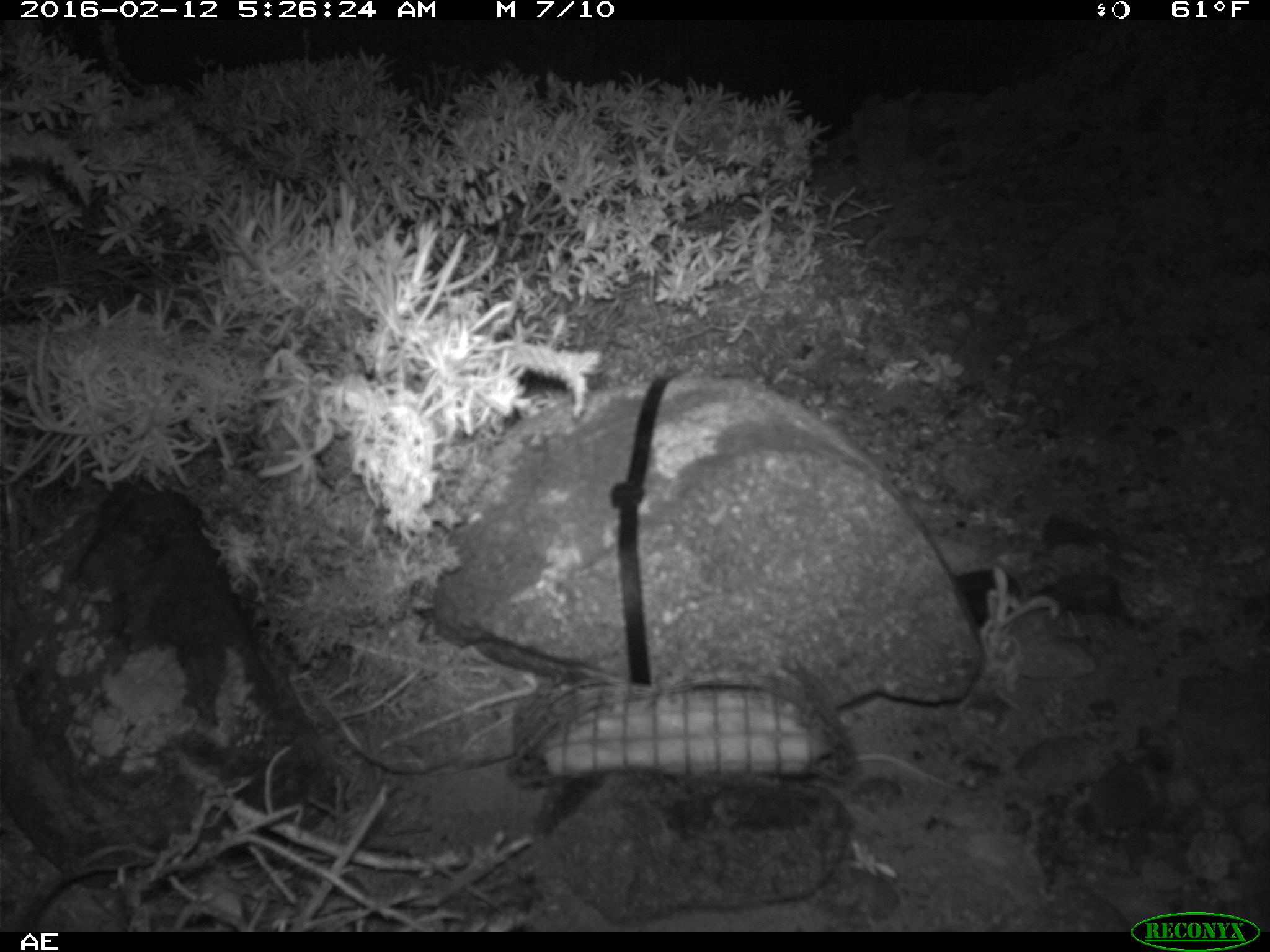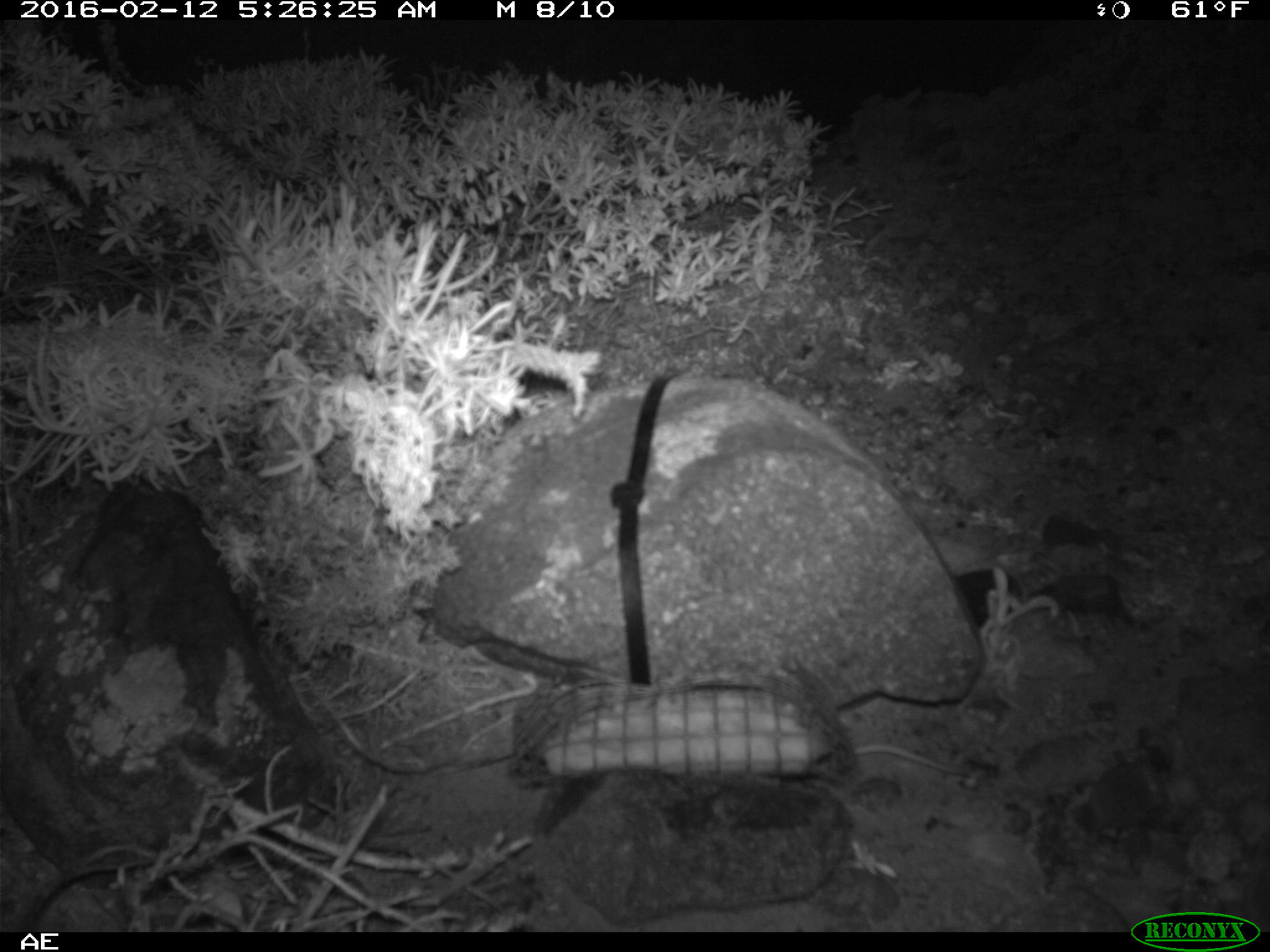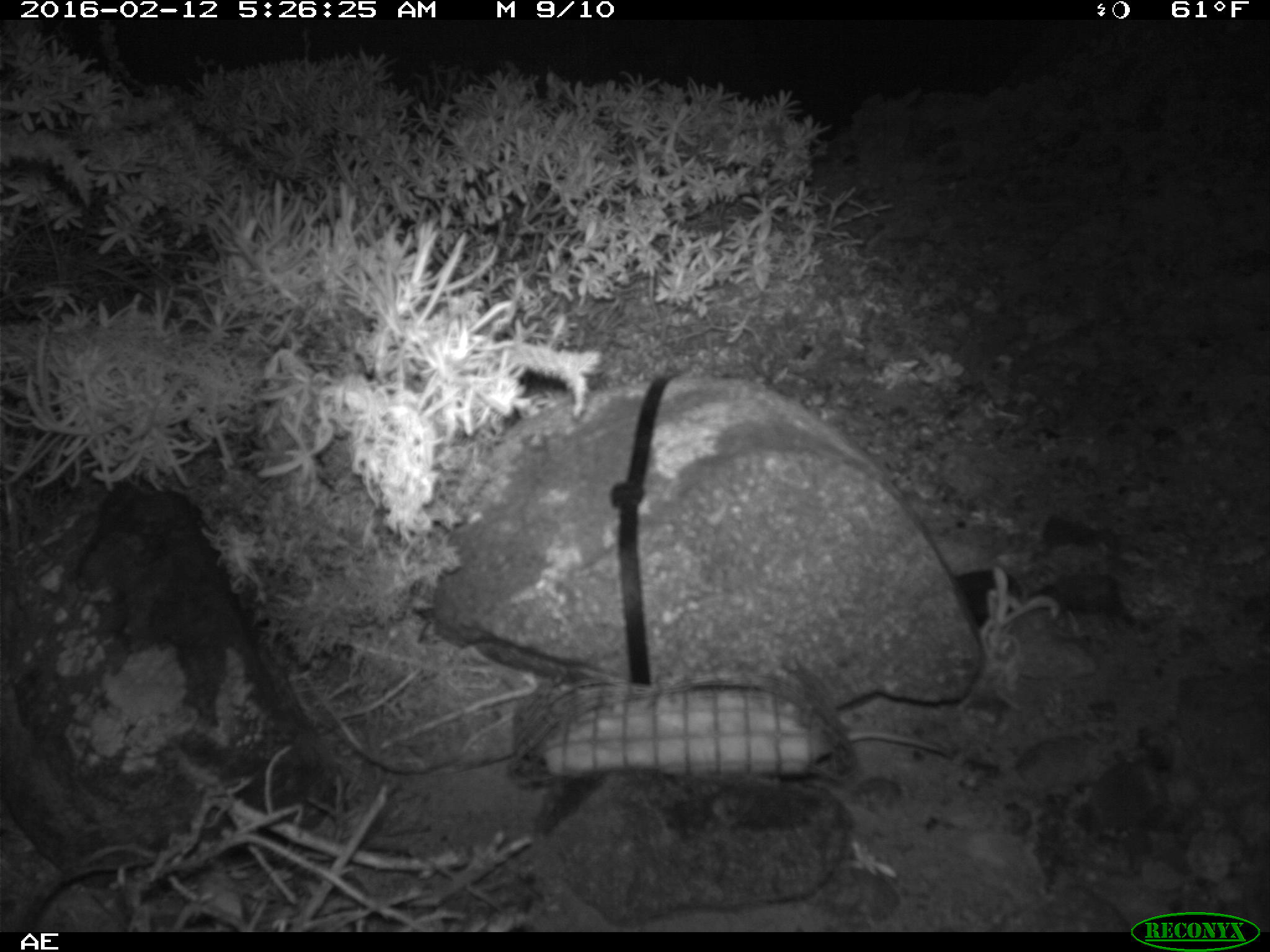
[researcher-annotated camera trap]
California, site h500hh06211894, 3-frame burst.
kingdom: Animalia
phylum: Chordata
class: Mammalia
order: Rodentia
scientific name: Rodentia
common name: rodent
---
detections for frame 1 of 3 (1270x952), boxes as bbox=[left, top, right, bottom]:
rodent: bbox=[844, 749, 957, 779]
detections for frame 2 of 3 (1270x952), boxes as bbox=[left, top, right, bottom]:
rodent: bbox=[817, 744, 969, 777]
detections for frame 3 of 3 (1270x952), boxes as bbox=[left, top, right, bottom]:
rodent: bbox=[847, 731, 949, 756]